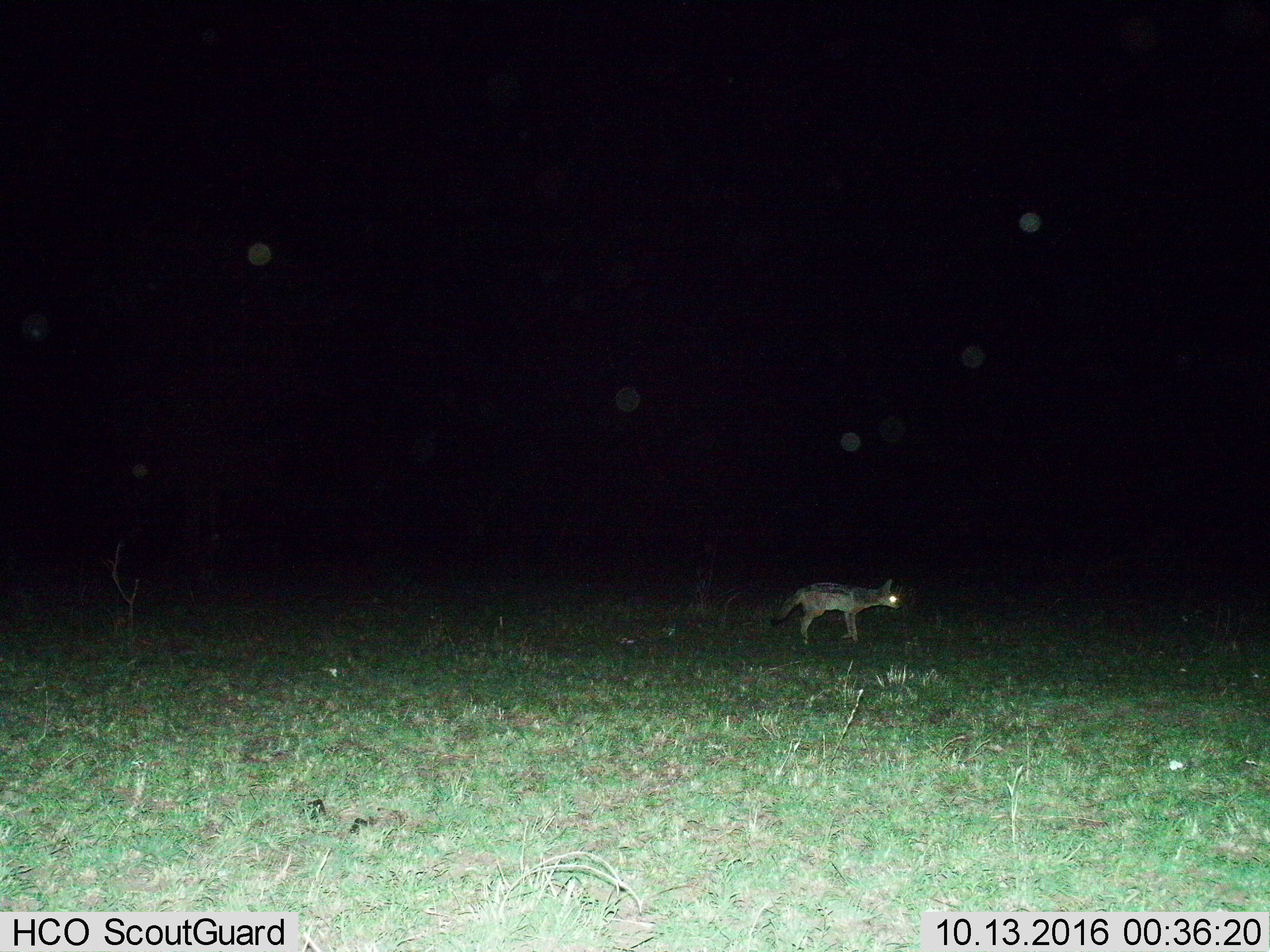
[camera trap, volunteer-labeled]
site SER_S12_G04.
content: unidentified animal